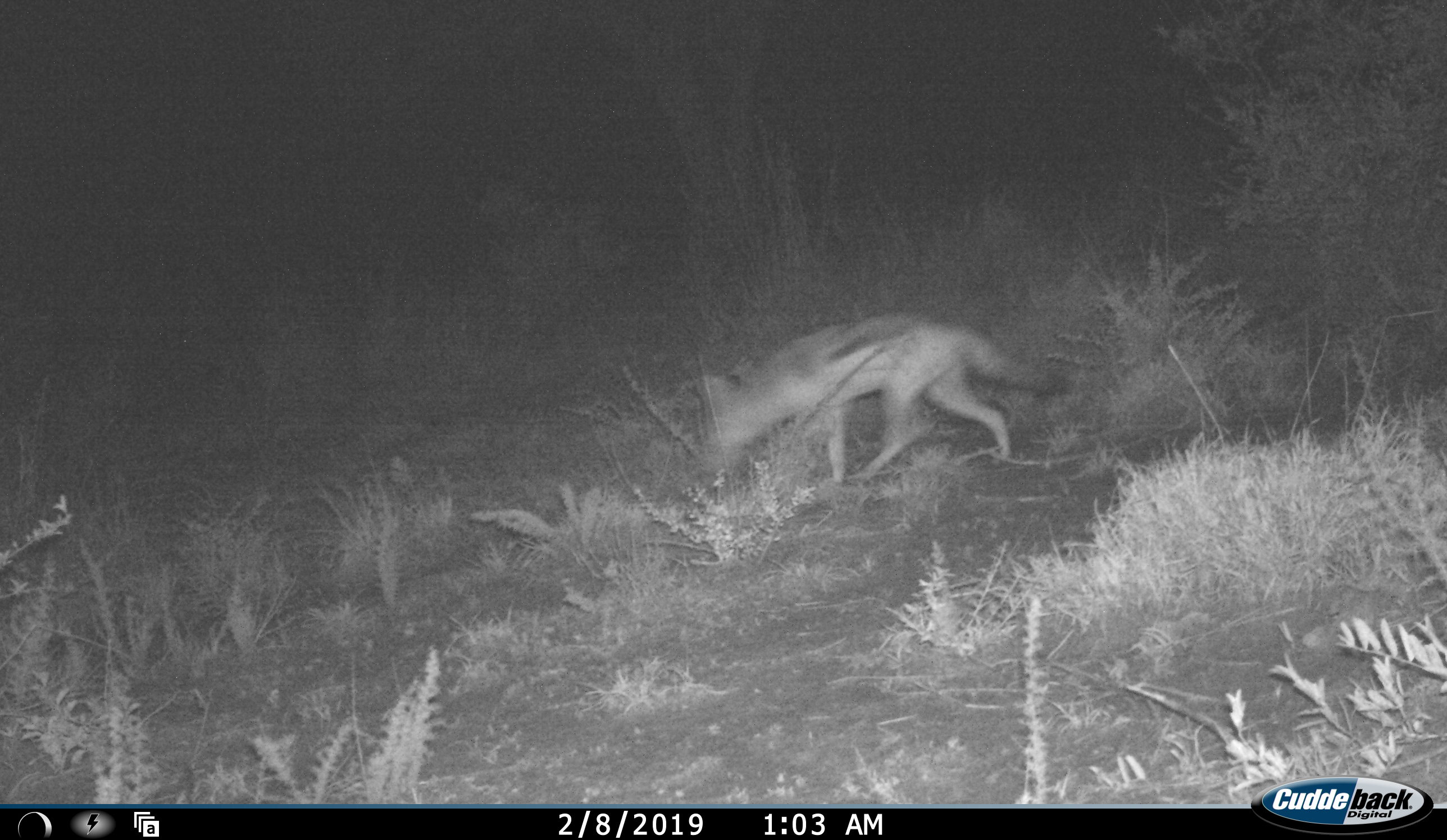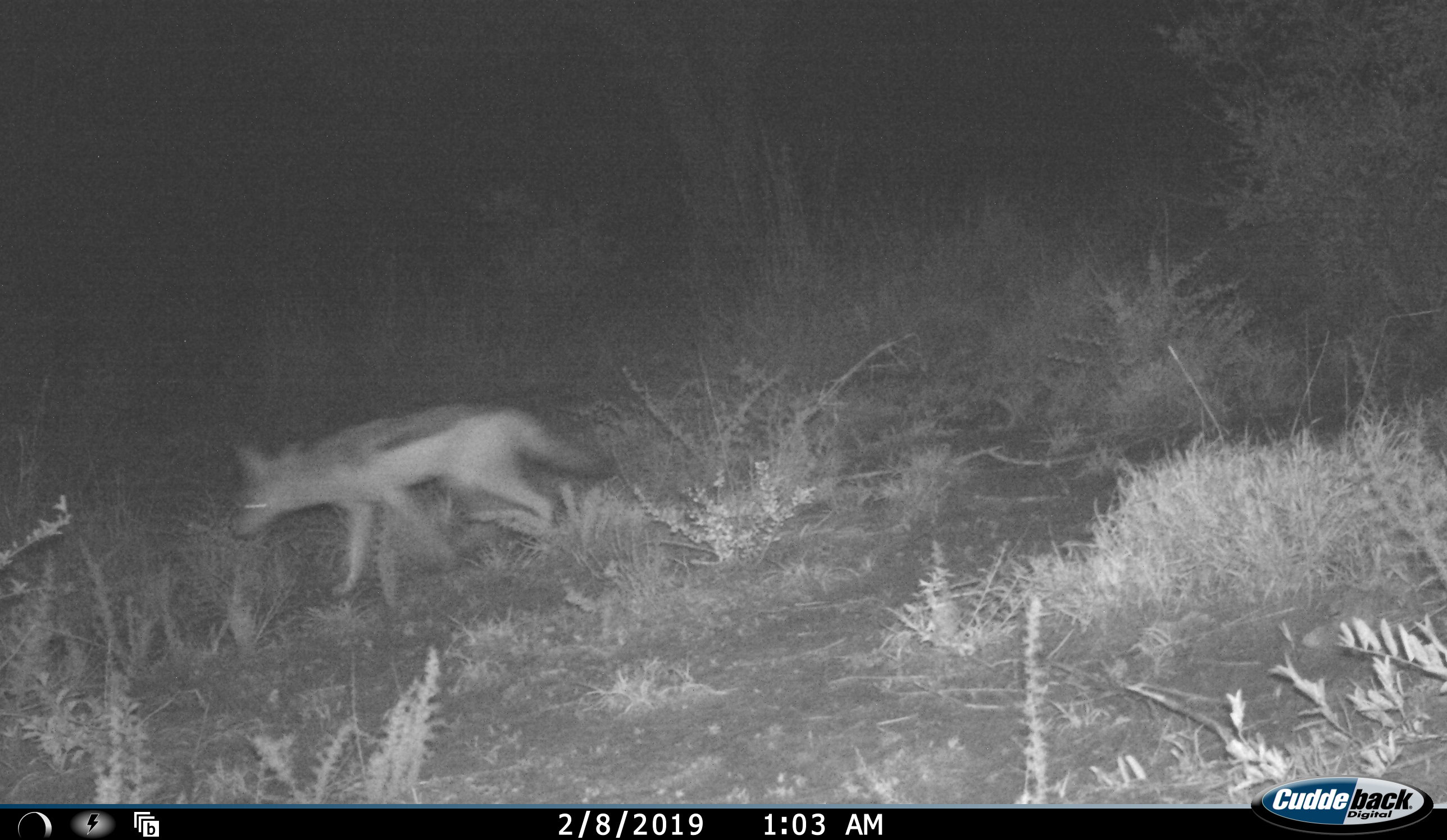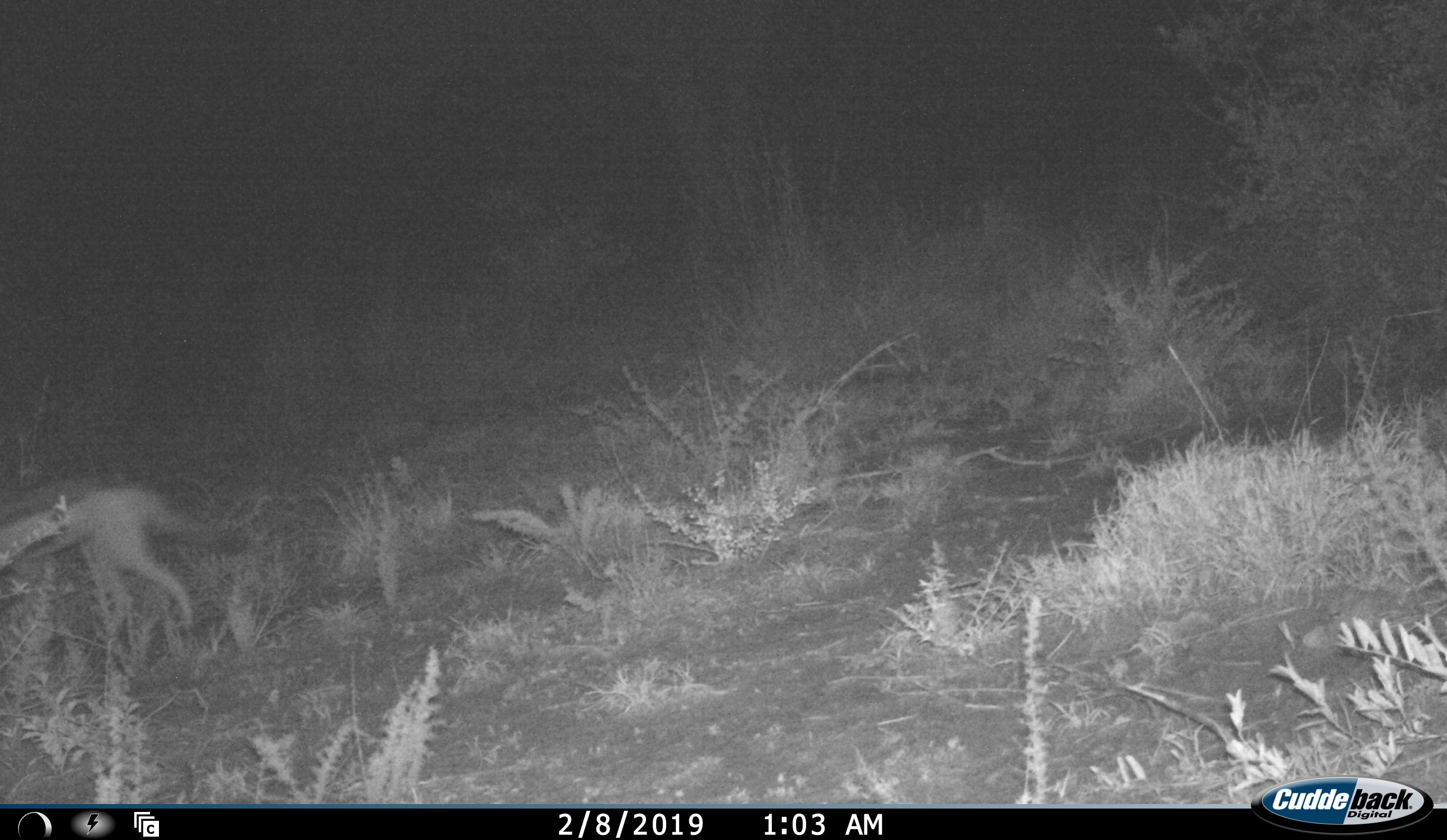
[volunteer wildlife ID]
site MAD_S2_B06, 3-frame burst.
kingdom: Animalia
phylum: Chordata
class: Mammalia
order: Carnivora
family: Canidae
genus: Lupulella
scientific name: Lupulella mesomelas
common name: black-backed jackal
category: jackalblackbacked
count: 1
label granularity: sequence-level